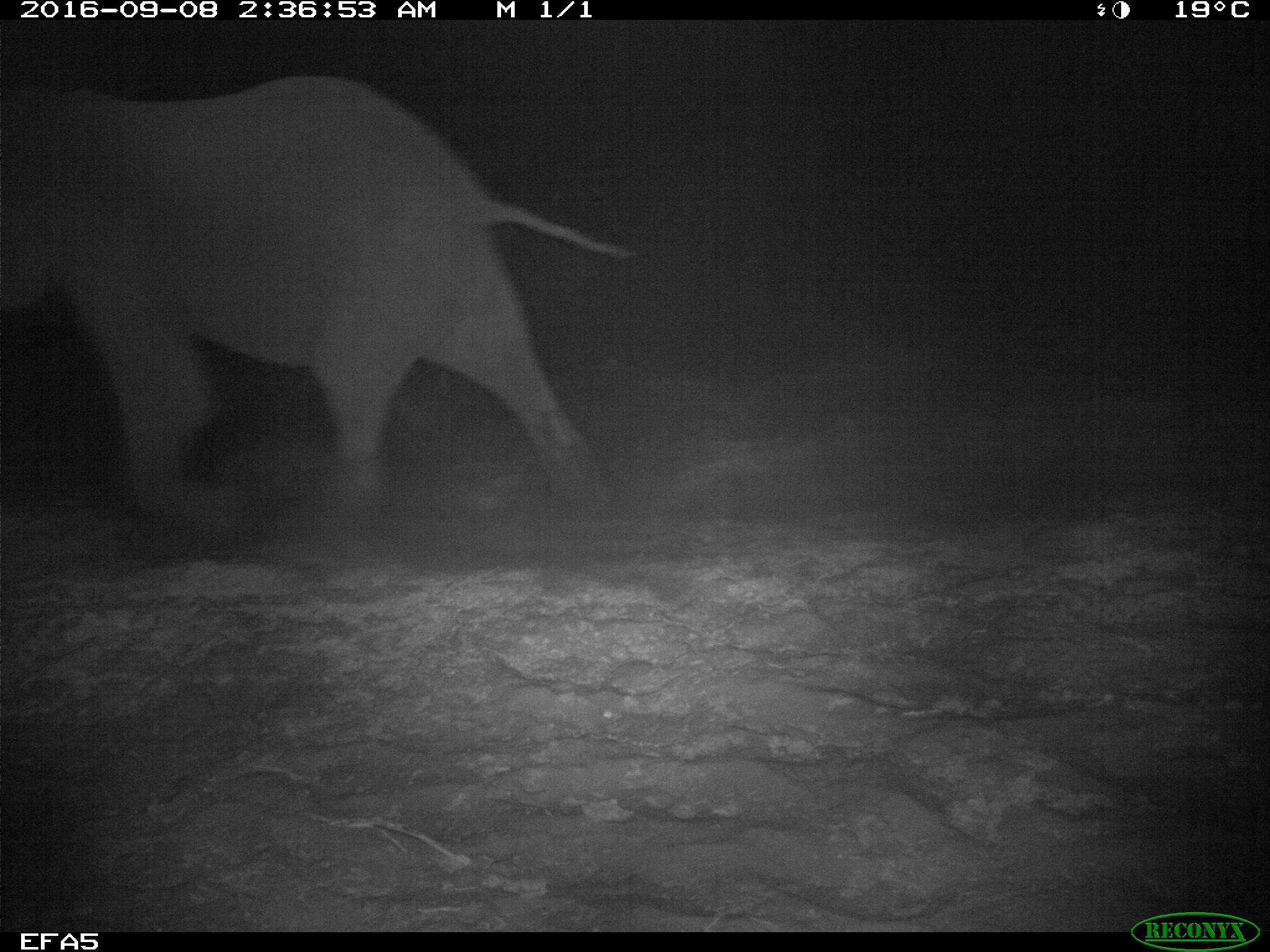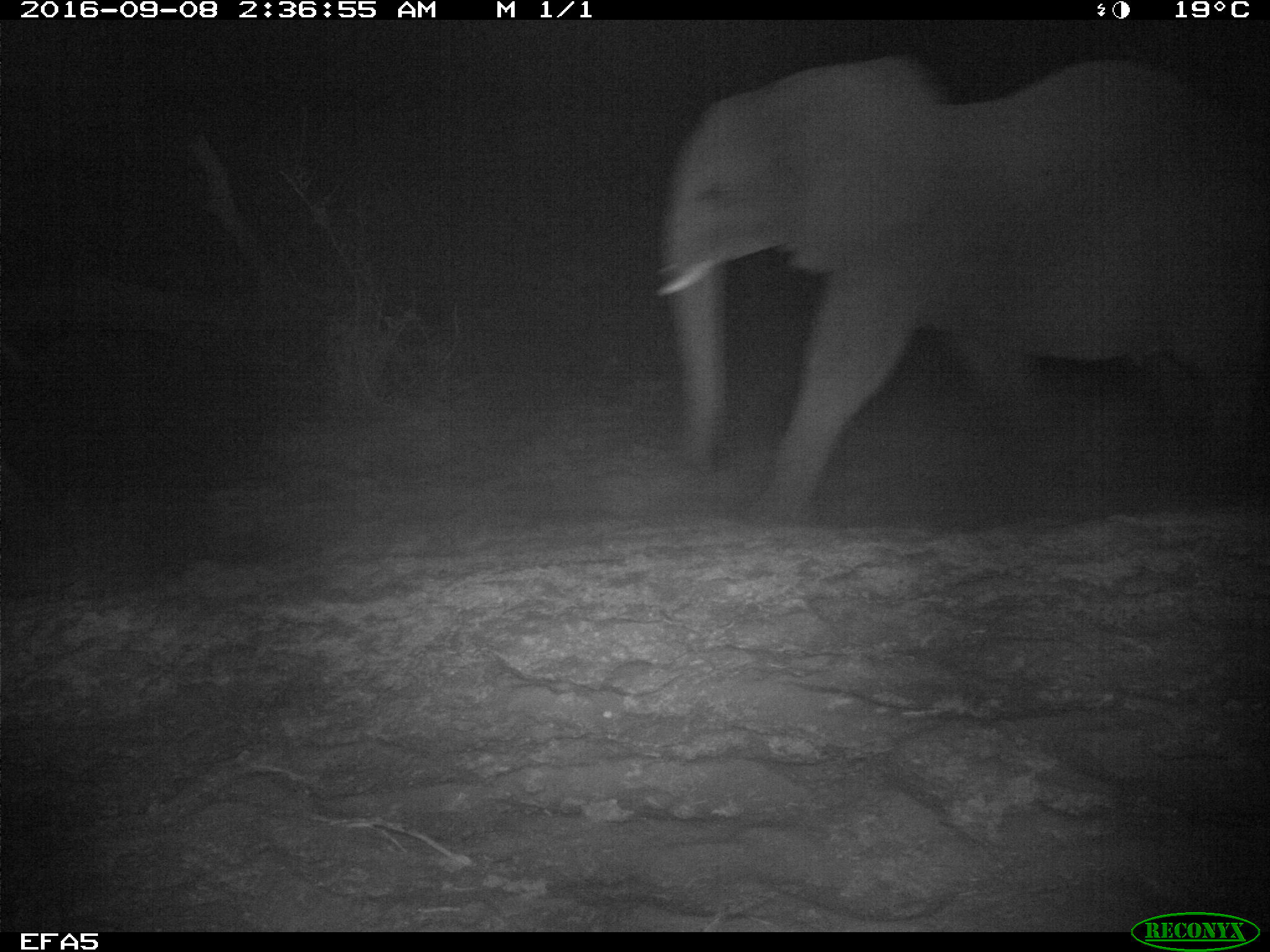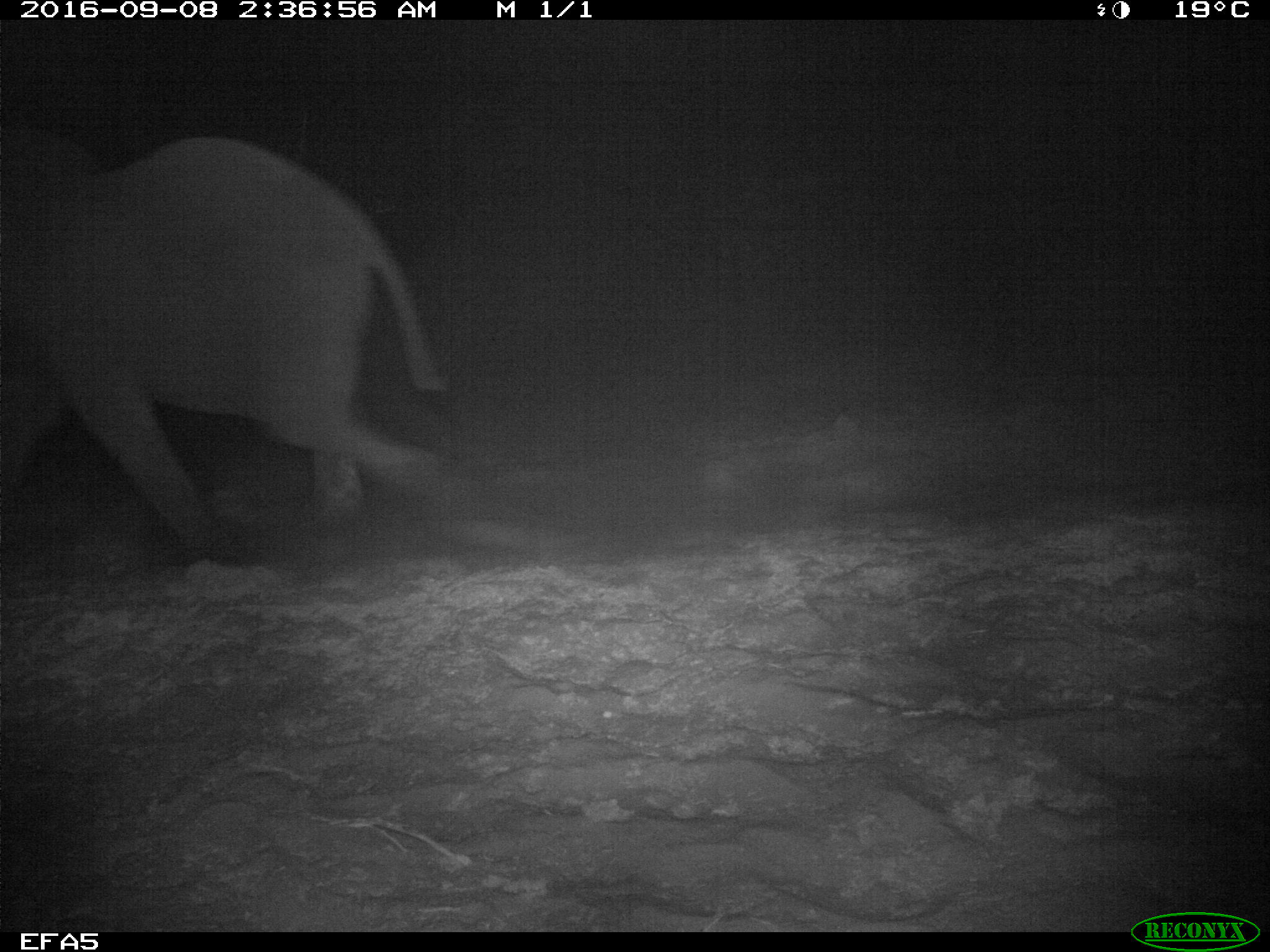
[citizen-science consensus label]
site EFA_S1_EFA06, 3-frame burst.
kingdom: Animalia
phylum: Chordata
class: Mammalia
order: Proboscidea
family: Elephantidae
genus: Loxodonta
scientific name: Loxodonta africana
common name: african bush elephant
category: elephant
Elephant (african bush elephant) (Loxodonta africana), count 2. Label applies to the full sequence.